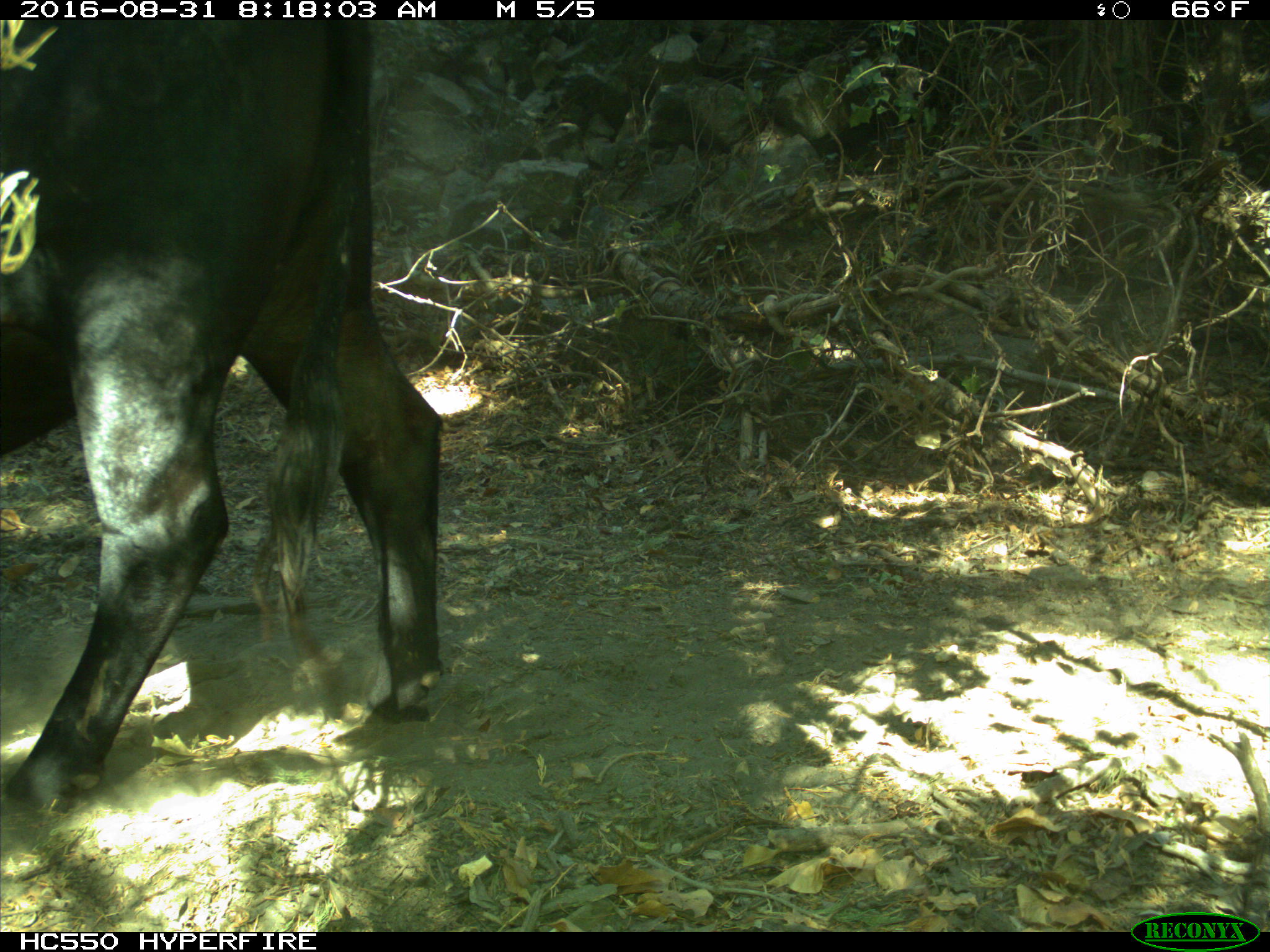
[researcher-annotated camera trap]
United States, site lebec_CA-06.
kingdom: Animalia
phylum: Chordata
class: Mammalia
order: Artiodactyla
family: Bovidae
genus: Bos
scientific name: Bos taurus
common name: domestic cow